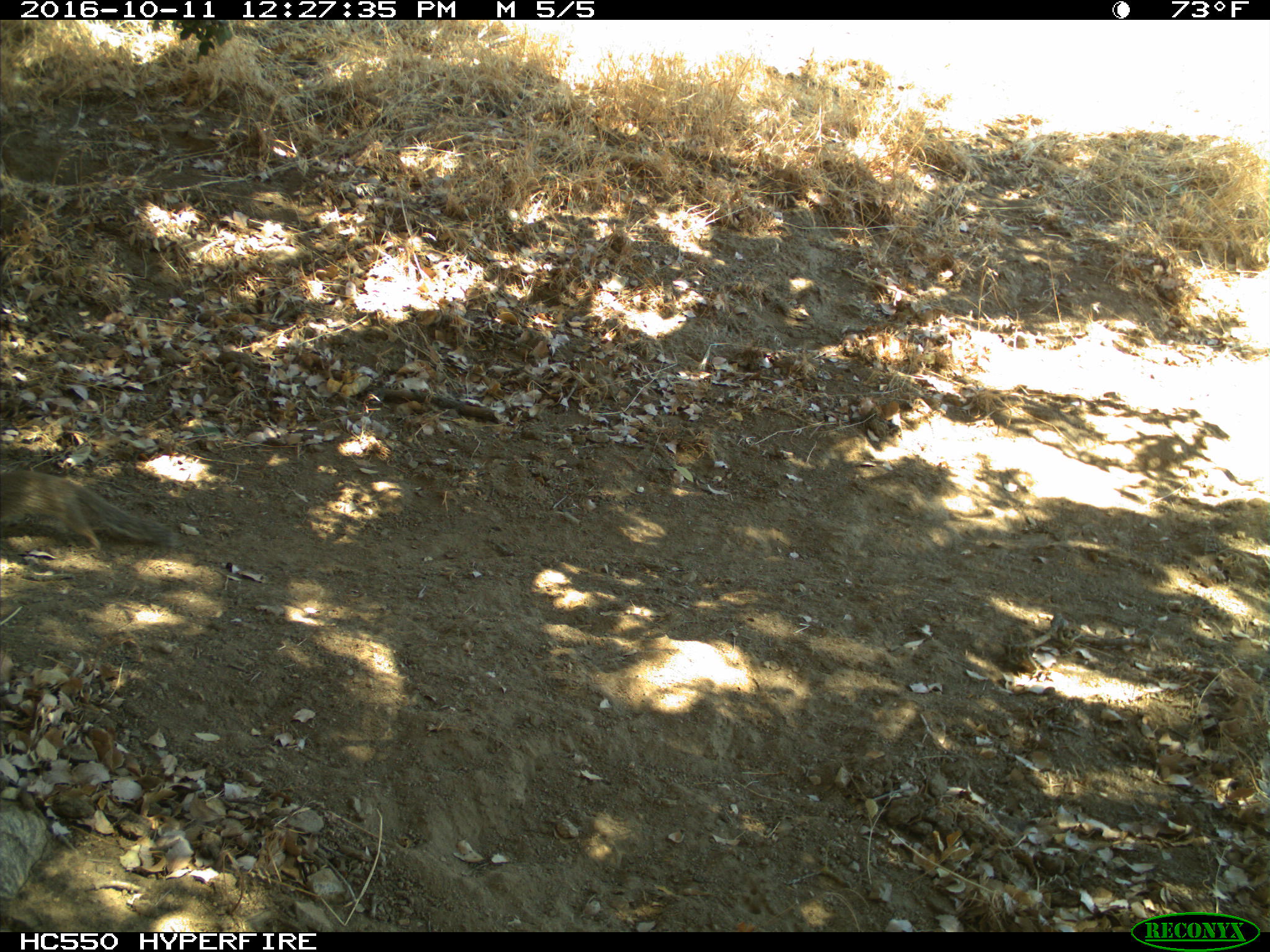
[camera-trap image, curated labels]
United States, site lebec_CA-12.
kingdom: Animalia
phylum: Chordata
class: Mammalia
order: Rodentia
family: Sciuridae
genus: Otospermophilus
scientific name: Otospermophilus beecheyi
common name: california ground squirrel